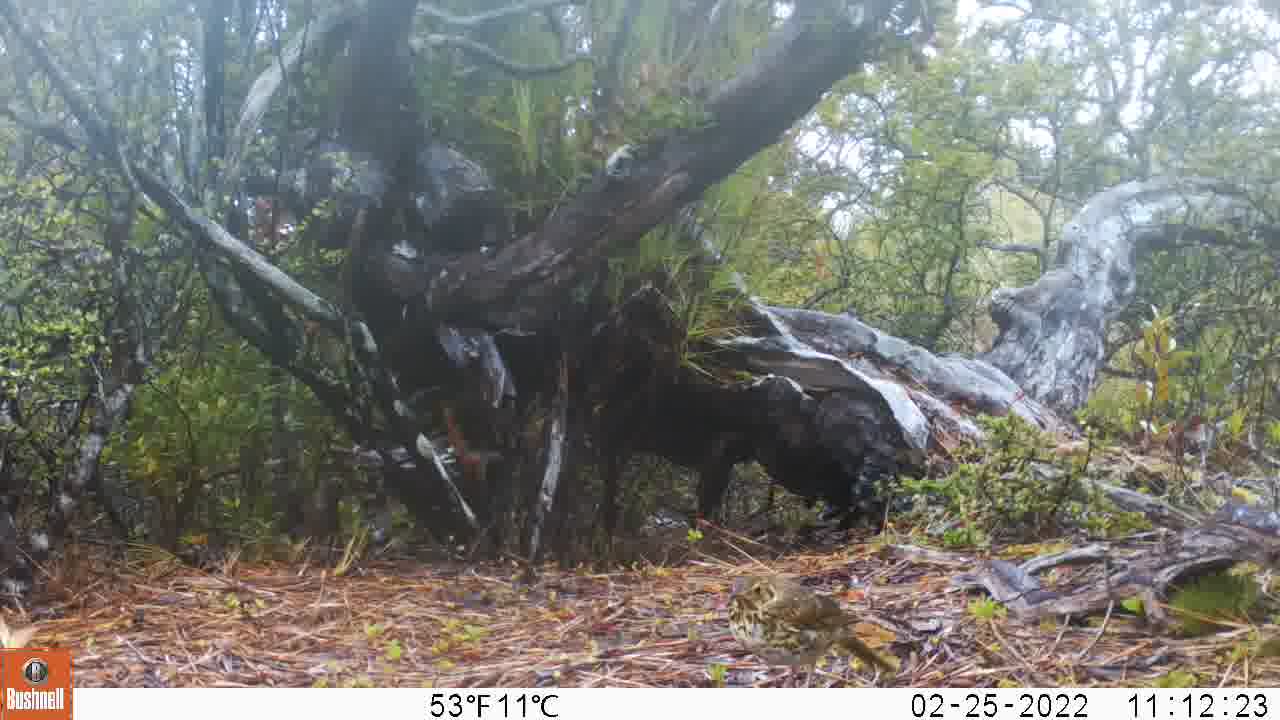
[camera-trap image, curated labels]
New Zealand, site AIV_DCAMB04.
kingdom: Animalia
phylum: Chordata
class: Aves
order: Passeriformes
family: Turdidae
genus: Turdus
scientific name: Turdus philomelos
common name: song thrush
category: thrush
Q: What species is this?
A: Thrush (song thrush) (Turdus philomelos).